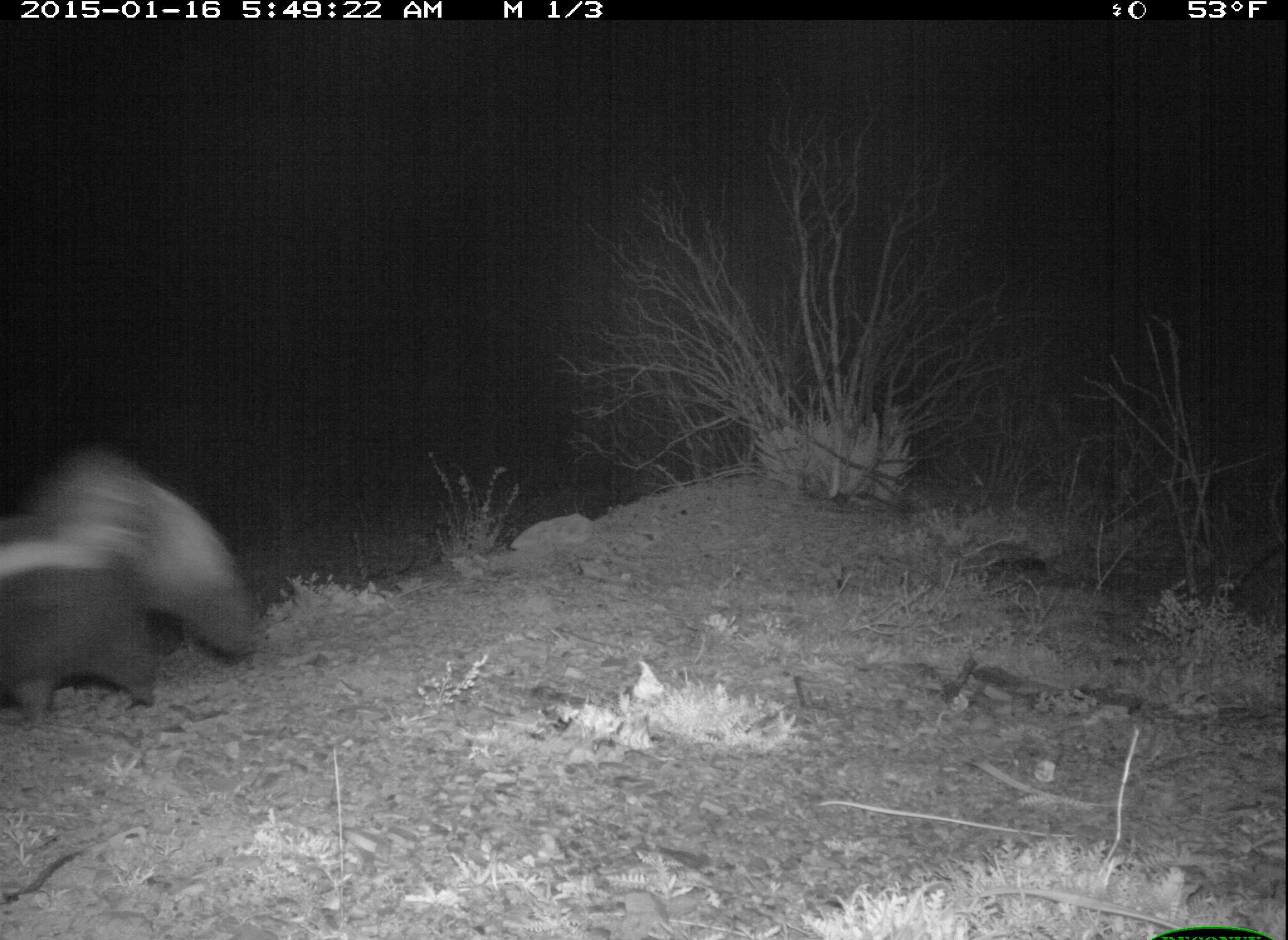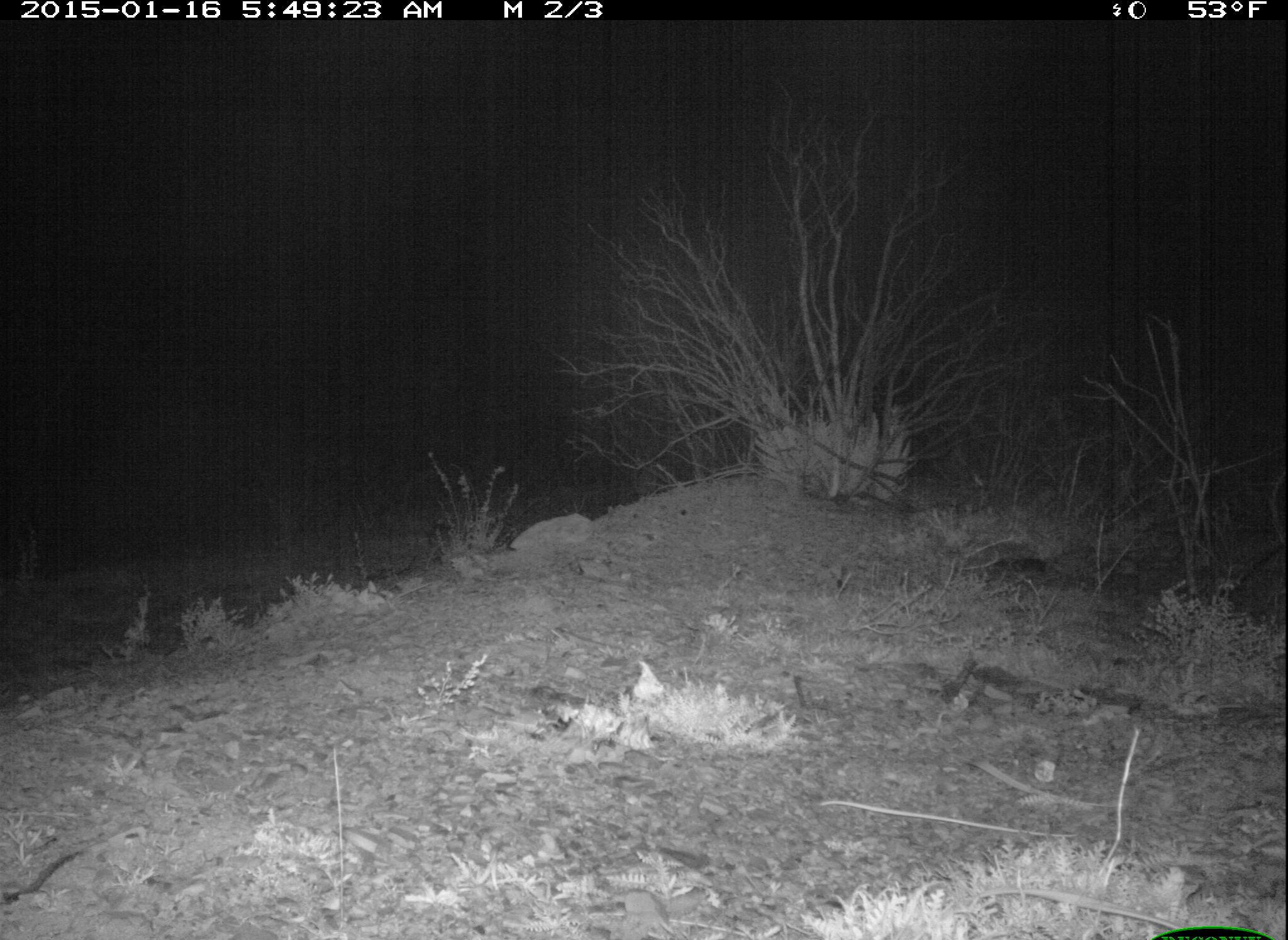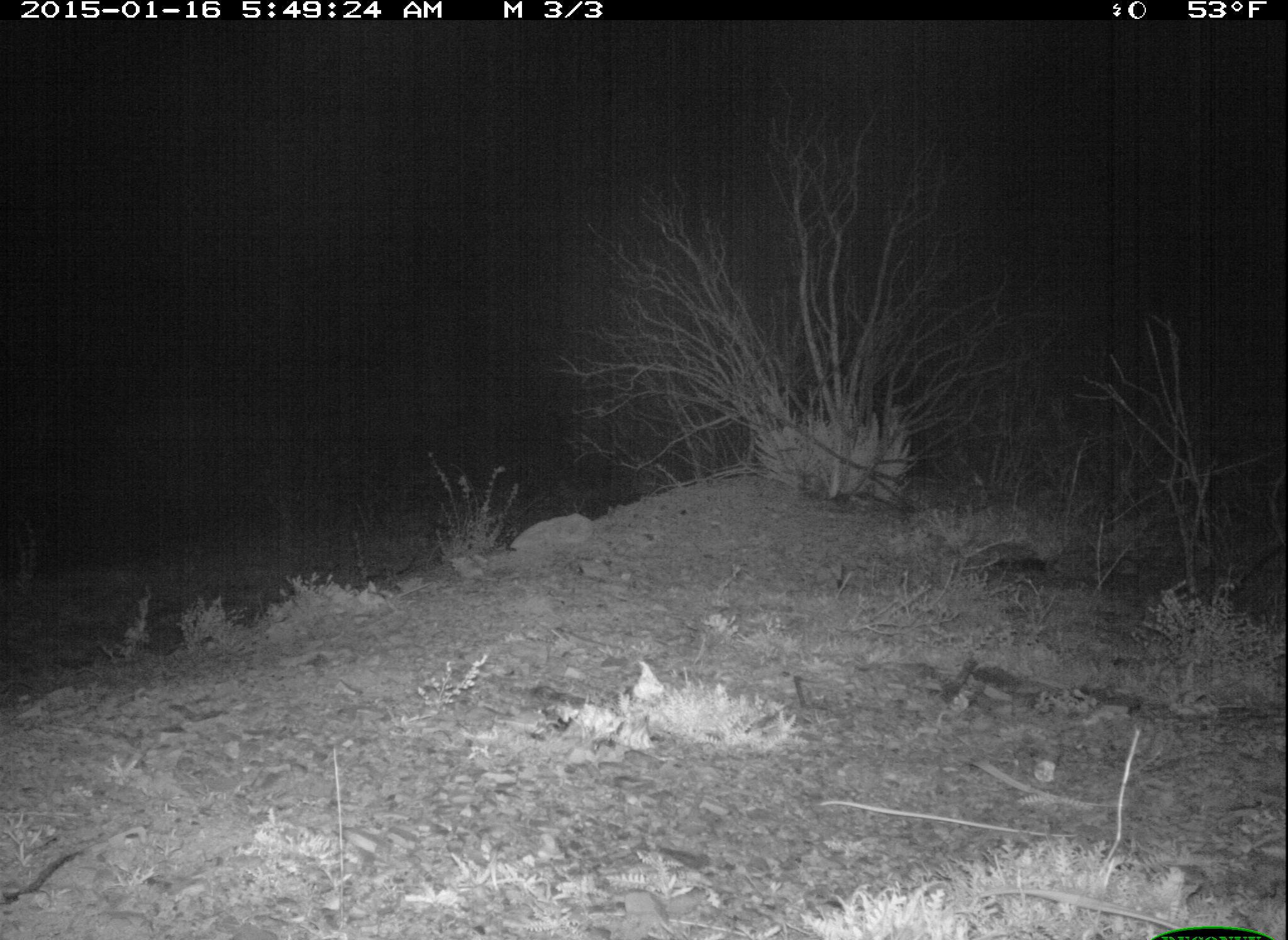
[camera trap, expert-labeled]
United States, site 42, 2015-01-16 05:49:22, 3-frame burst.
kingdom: Animalia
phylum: Chordata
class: Mammalia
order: Carnivora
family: Mephitidae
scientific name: Mephitidae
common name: skunk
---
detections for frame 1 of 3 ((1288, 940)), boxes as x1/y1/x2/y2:
skunk: 0/430/258/724